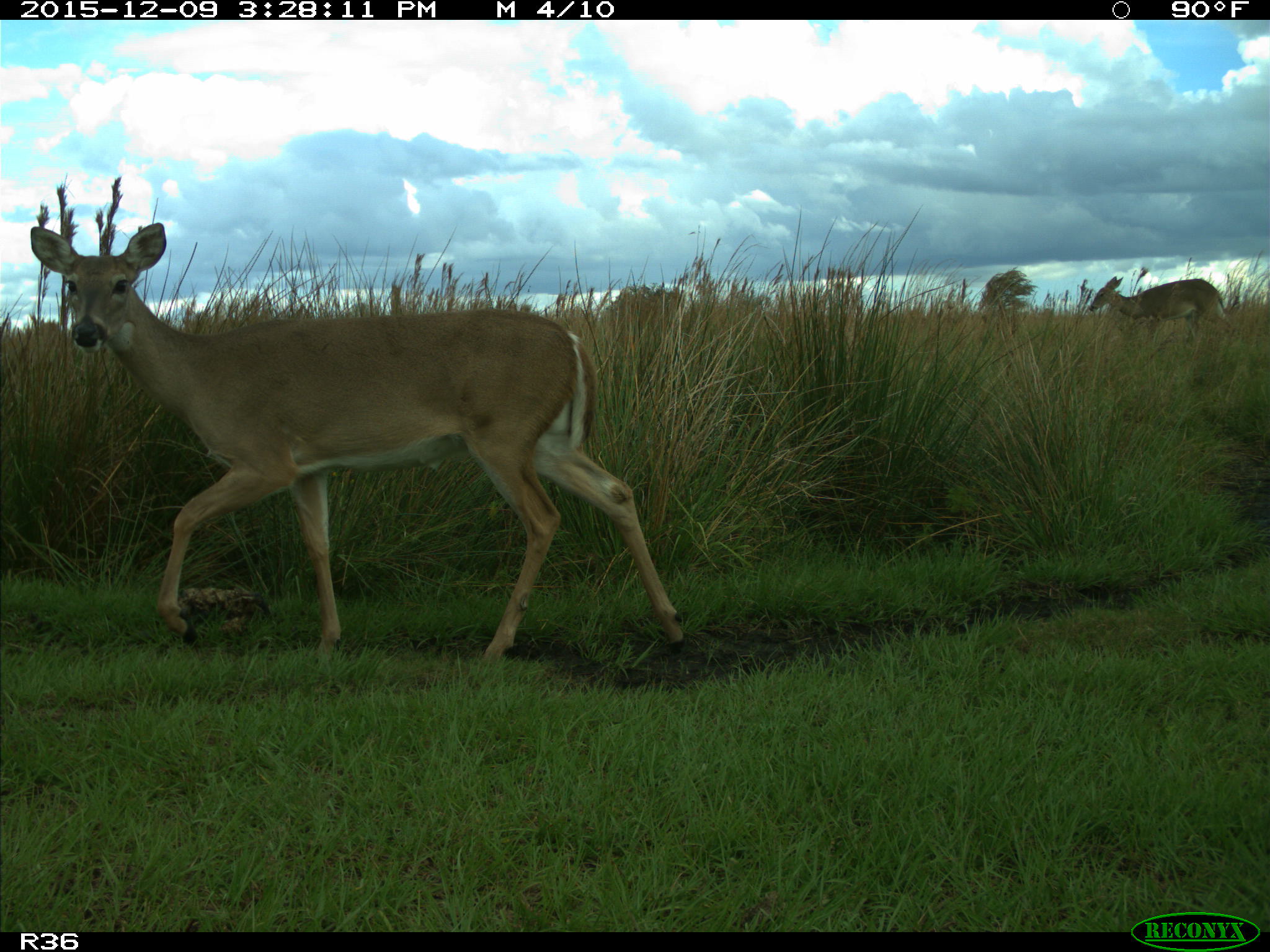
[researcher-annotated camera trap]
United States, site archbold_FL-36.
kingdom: Animalia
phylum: Chordata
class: Mammalia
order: Artiodactyla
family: Cervidae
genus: Odocoileus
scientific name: Odocoileus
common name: deer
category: unidentified deer